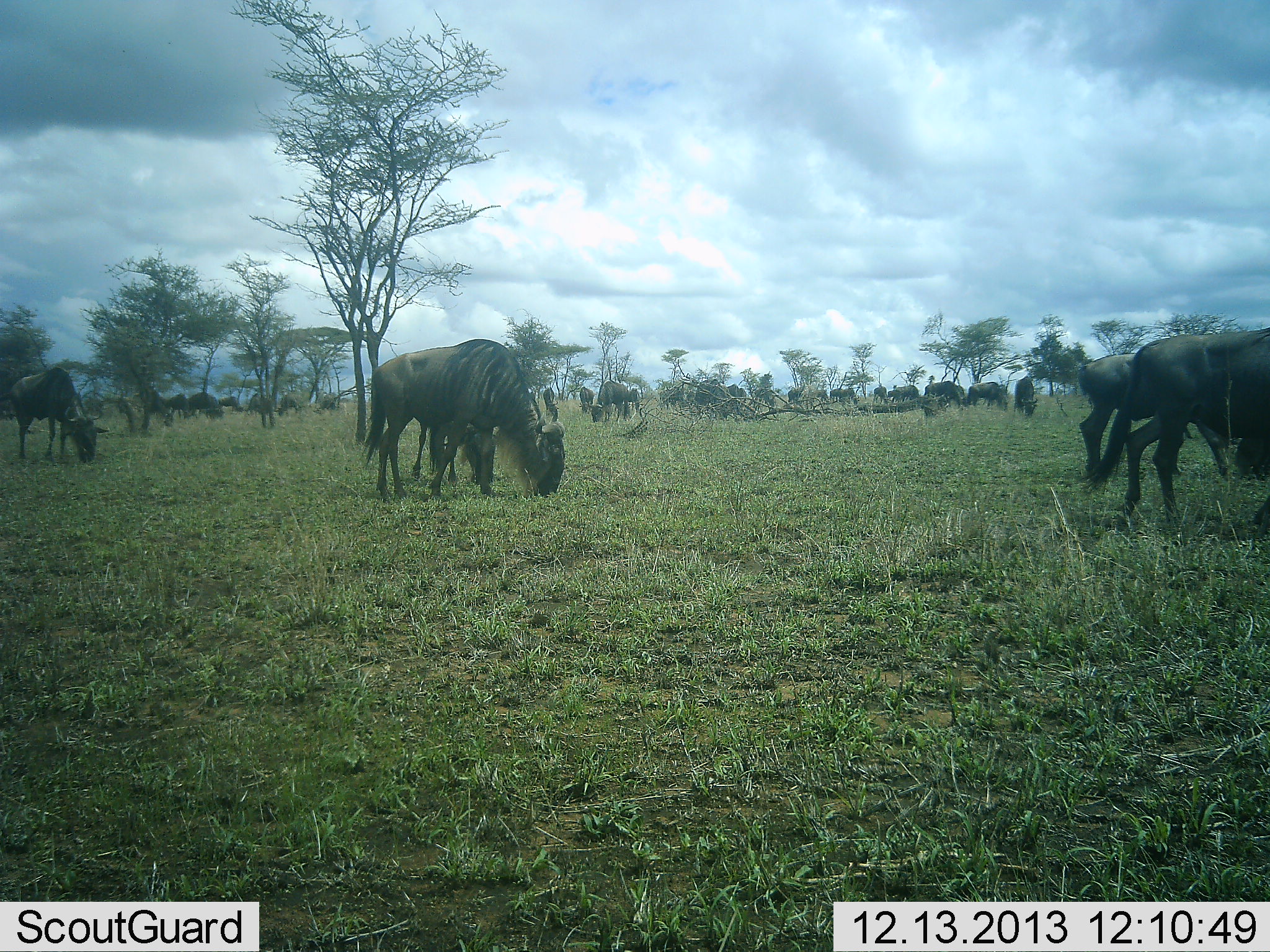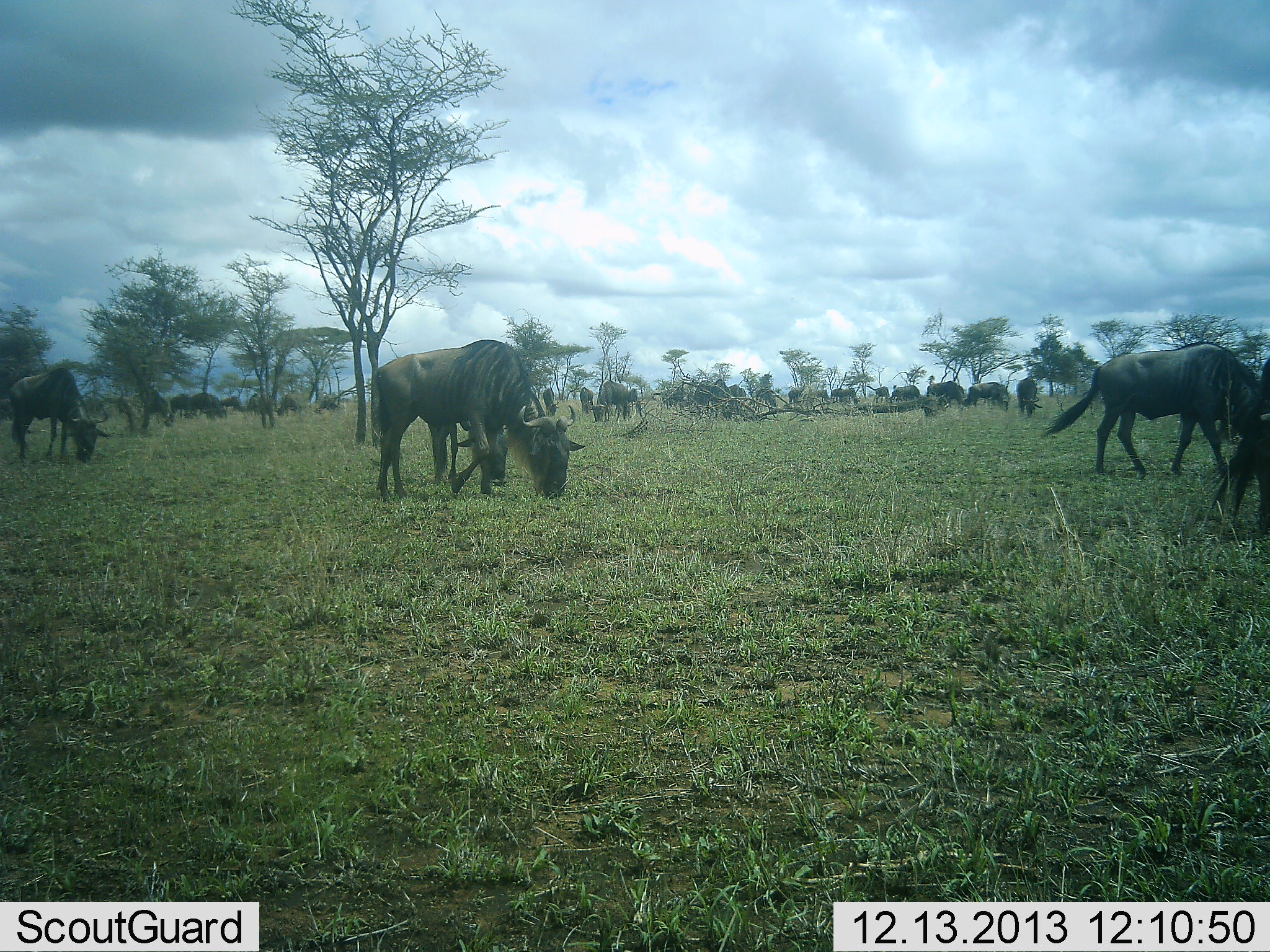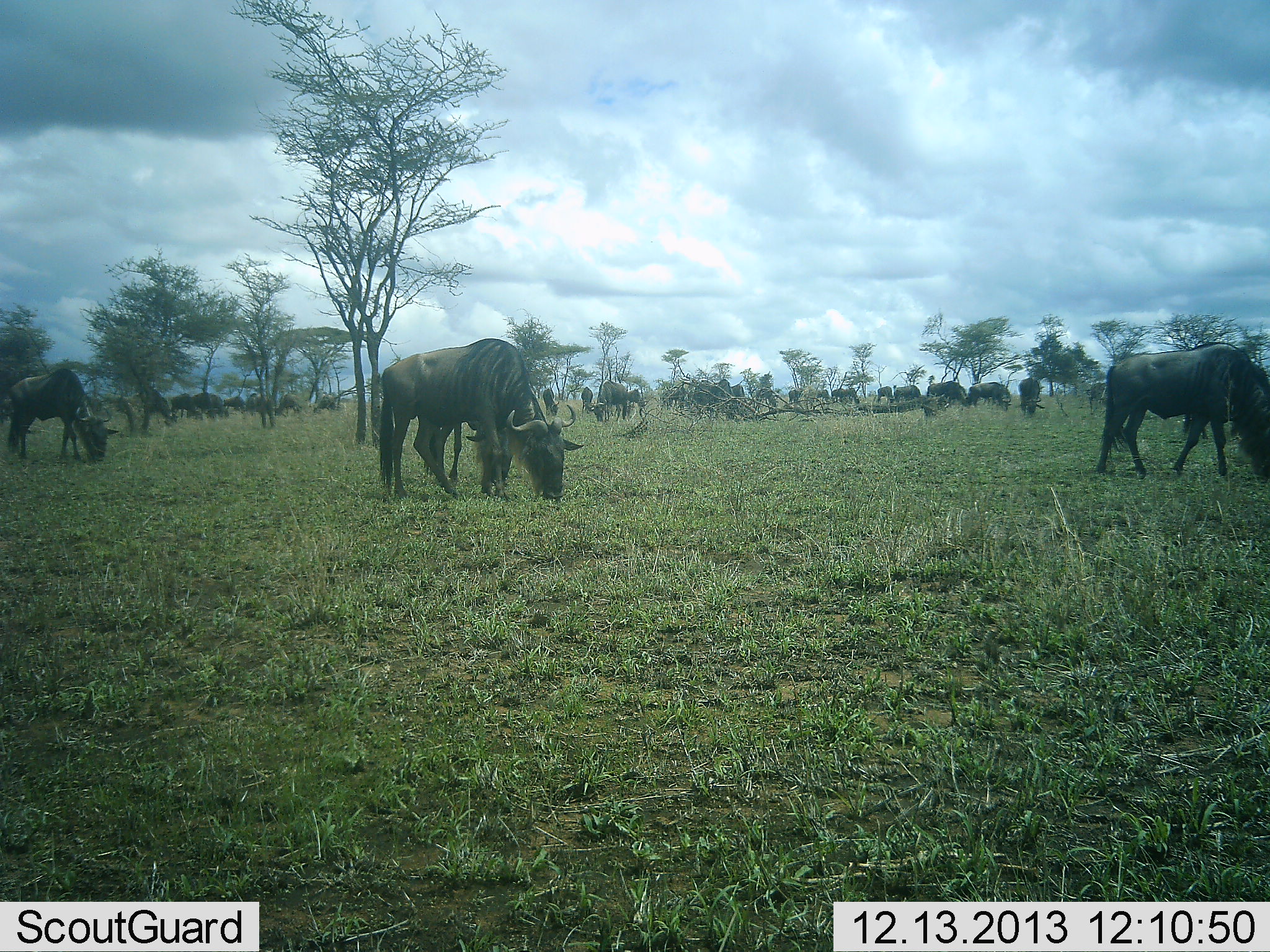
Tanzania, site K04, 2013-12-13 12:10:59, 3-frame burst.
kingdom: Animalia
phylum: Chordata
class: Mammalia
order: Artiodactyla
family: Bovidae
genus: Connochaetes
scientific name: Connochaetes taurinus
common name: blue wildebeest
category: wildebeest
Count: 11-50.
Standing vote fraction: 40%.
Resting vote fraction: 10%.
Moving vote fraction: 60%.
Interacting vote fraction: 0%.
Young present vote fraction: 0%.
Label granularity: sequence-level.